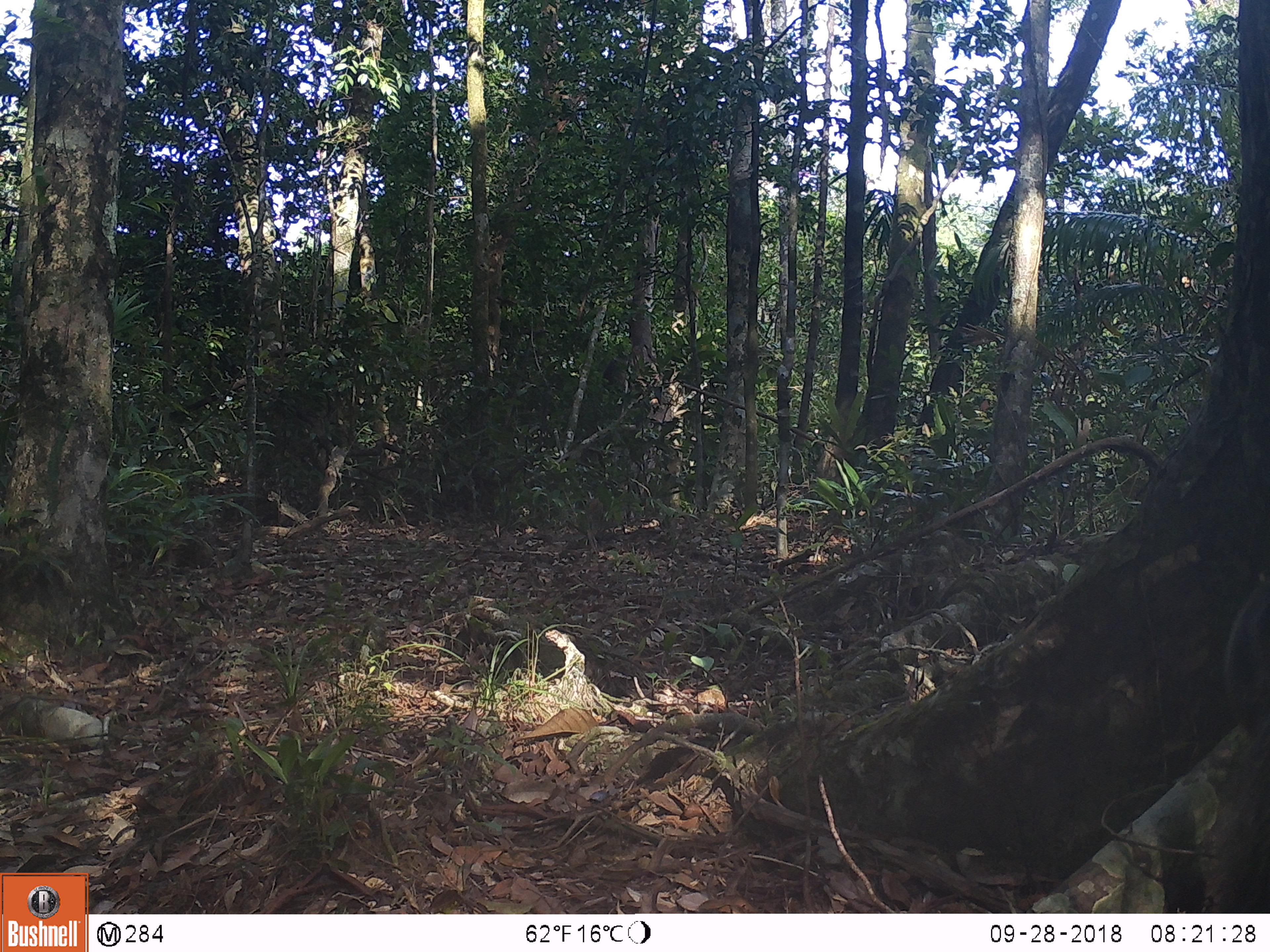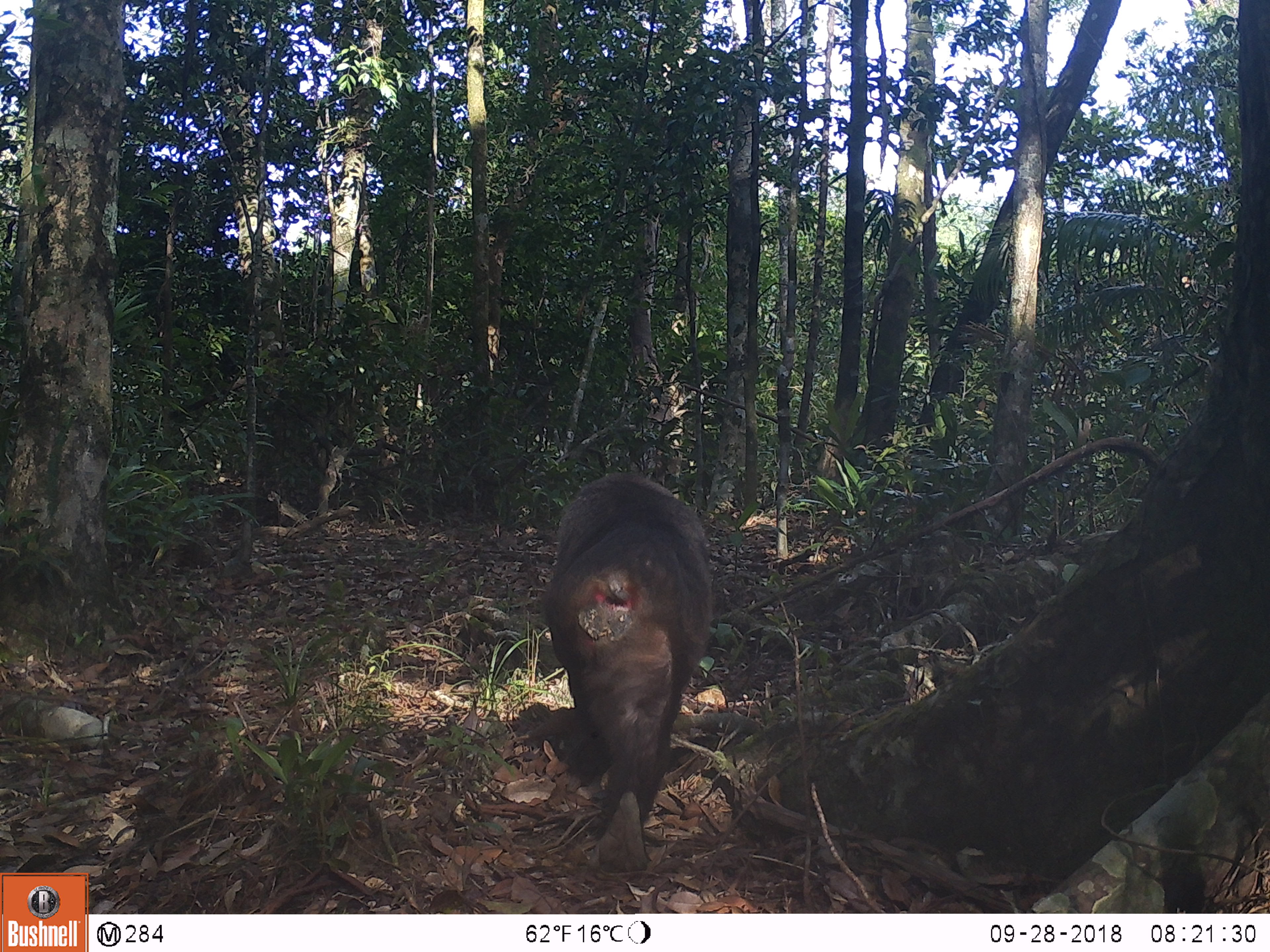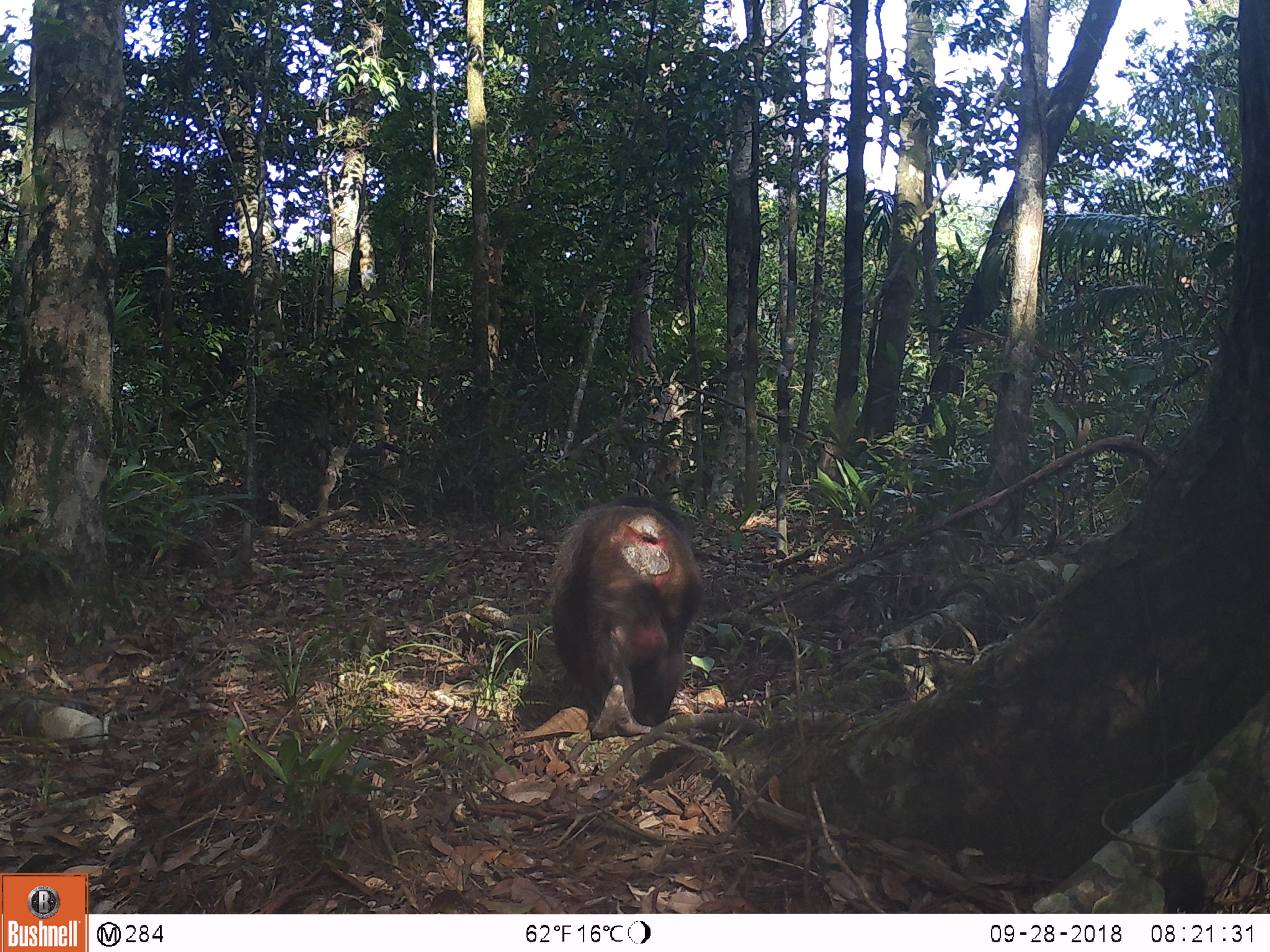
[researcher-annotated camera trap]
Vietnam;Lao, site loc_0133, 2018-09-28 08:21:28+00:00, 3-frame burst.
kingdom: Animalia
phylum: Chordata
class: Mammalia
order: Primates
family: Cercopithecidae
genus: Macaca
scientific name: Macaca arctoides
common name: stump-tailed macaque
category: stump tailed macaque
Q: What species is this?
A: Stump tailed macaque (stump-tailed macaque) (Macaca arctoides).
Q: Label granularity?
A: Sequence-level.